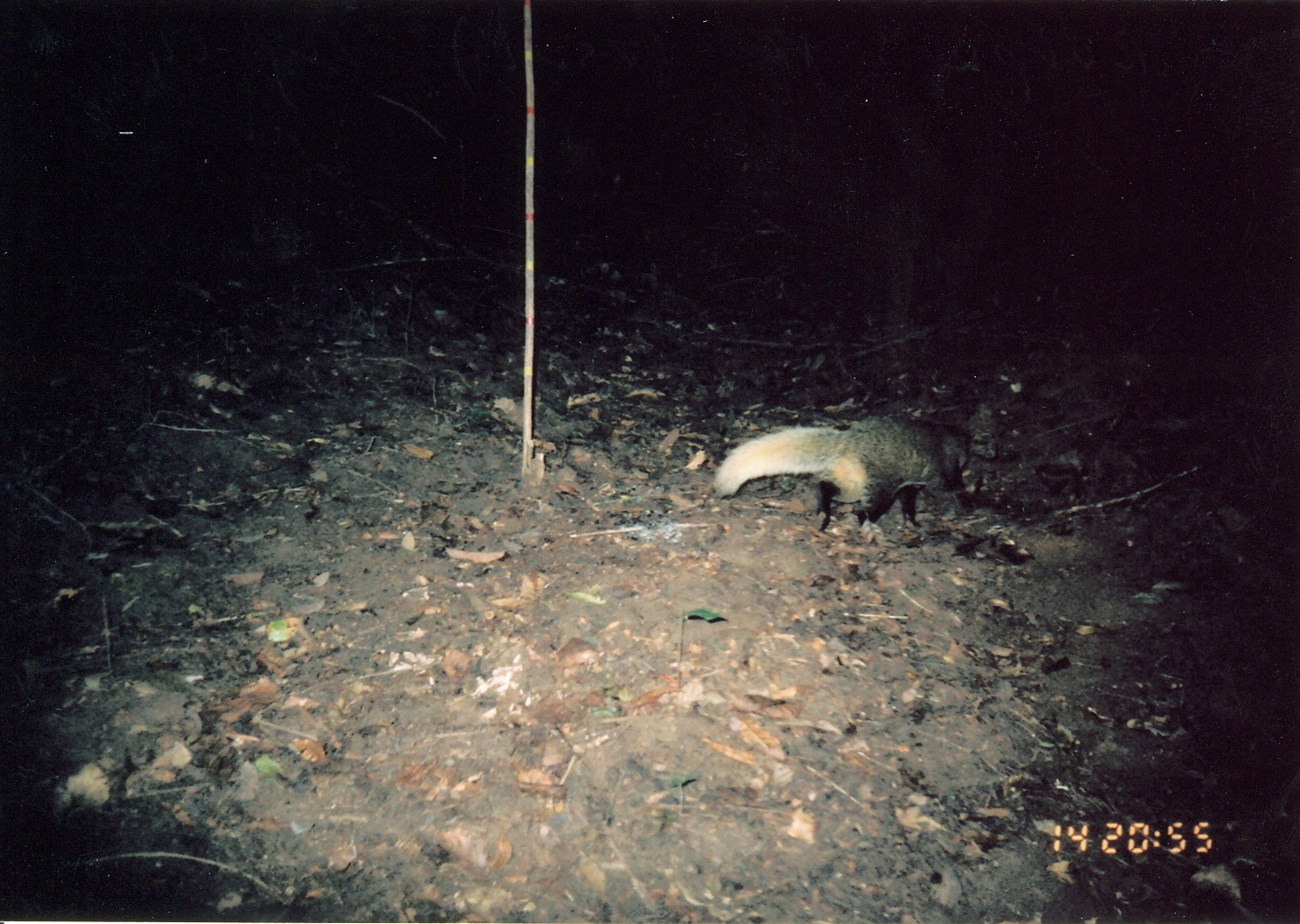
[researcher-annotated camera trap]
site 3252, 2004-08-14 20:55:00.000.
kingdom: Animalia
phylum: Chordata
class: Mammalia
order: Carnivora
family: Herpestidae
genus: Bdeogale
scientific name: Bdeogale jacksoni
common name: jackson's mongoose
Bdeogale jacksoni (jackson's mongoose), count 1.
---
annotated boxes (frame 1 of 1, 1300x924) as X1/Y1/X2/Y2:
bdeogale jacksoni: 711/414/998/538